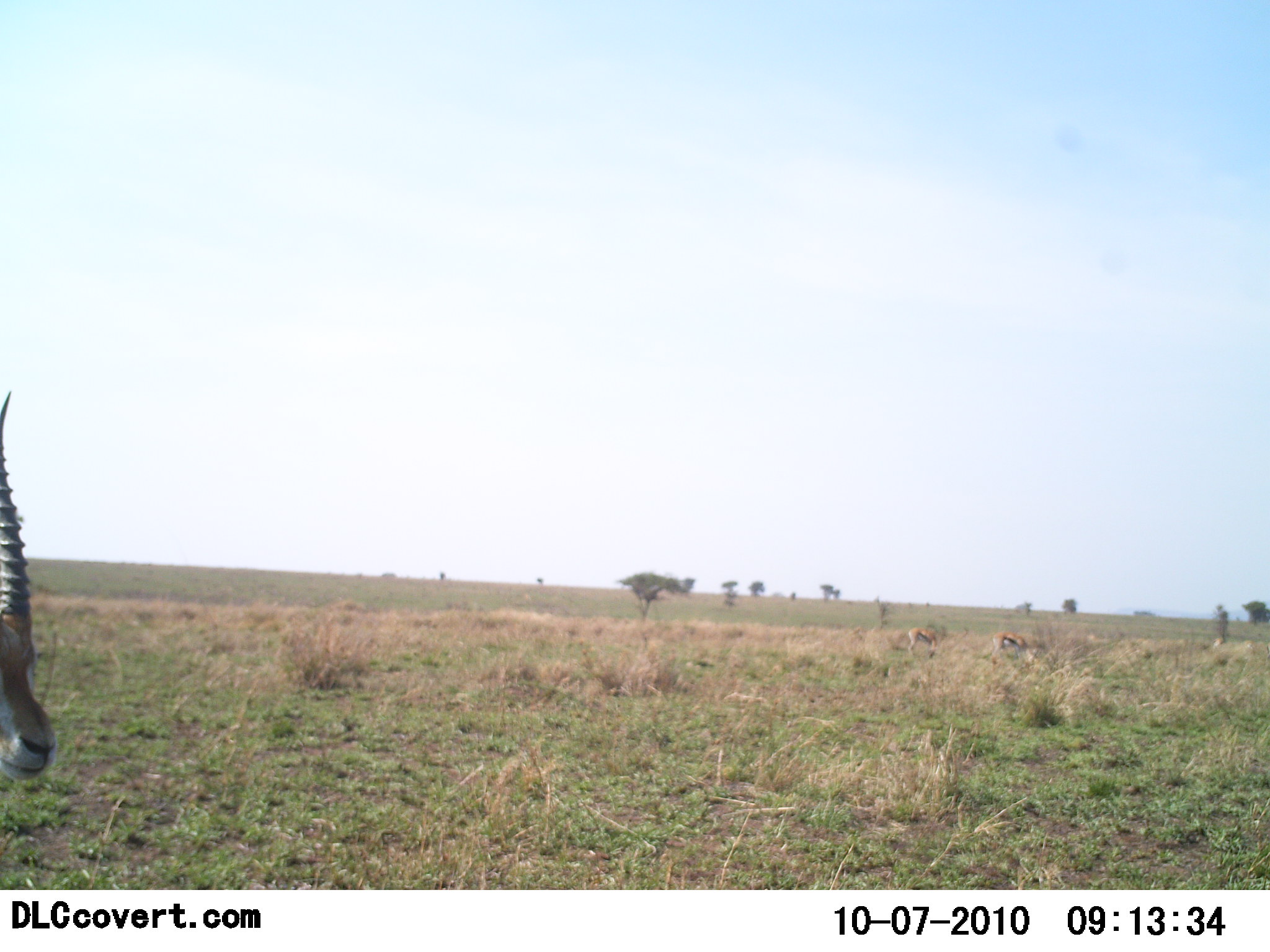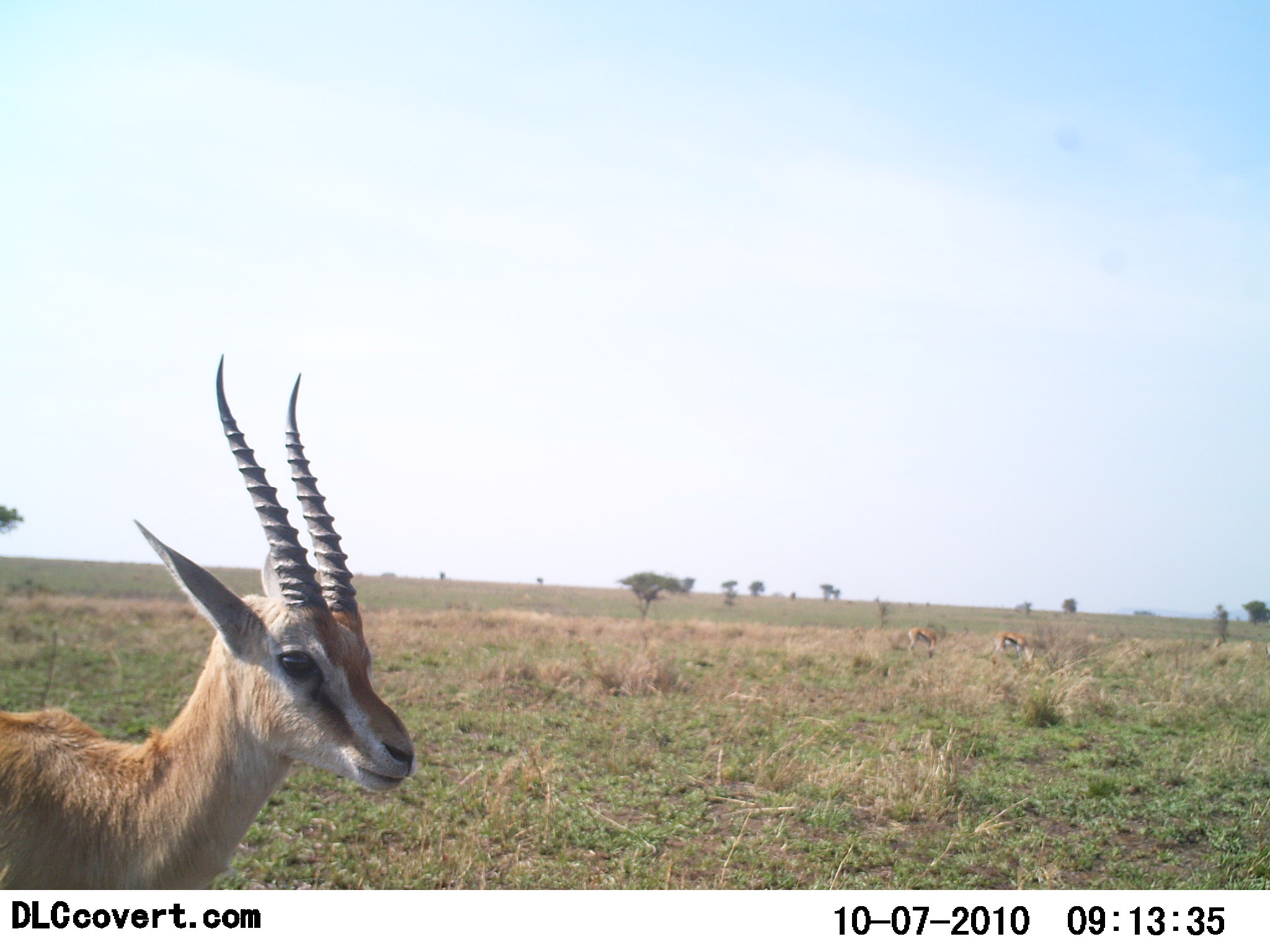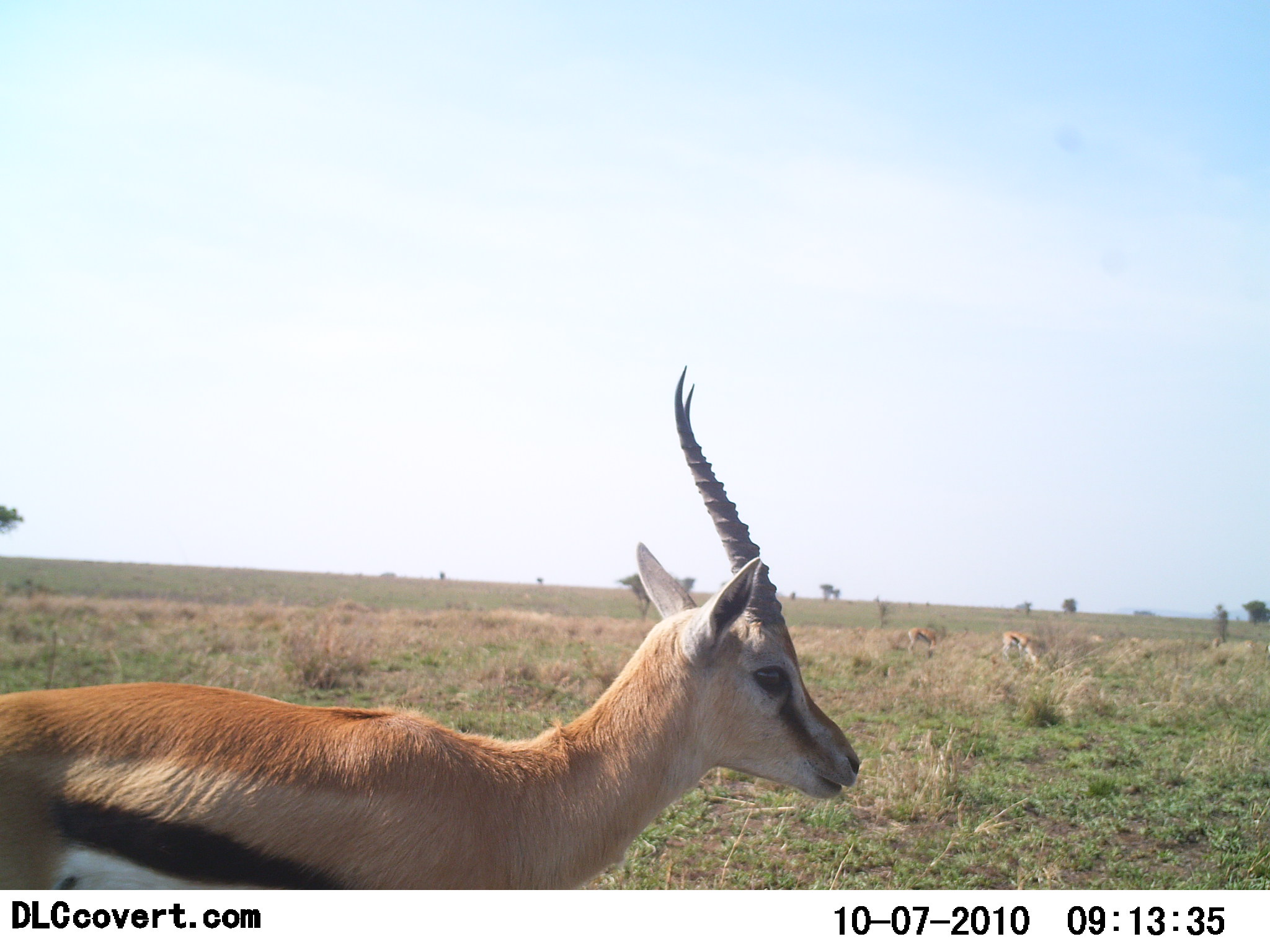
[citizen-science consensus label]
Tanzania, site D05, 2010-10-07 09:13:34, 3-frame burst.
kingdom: Animalia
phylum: Chordata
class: Mammalia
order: Artiodactyla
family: Bovidae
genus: Eudorcas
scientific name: Eudorcas thomsonii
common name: thomson's gazelle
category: gazellethomsons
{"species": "gazellethomsons (thomson's gazelle) (Eudorcas thomsonii)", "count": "3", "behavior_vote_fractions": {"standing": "27%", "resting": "0%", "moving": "91%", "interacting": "0%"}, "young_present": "0%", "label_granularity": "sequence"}